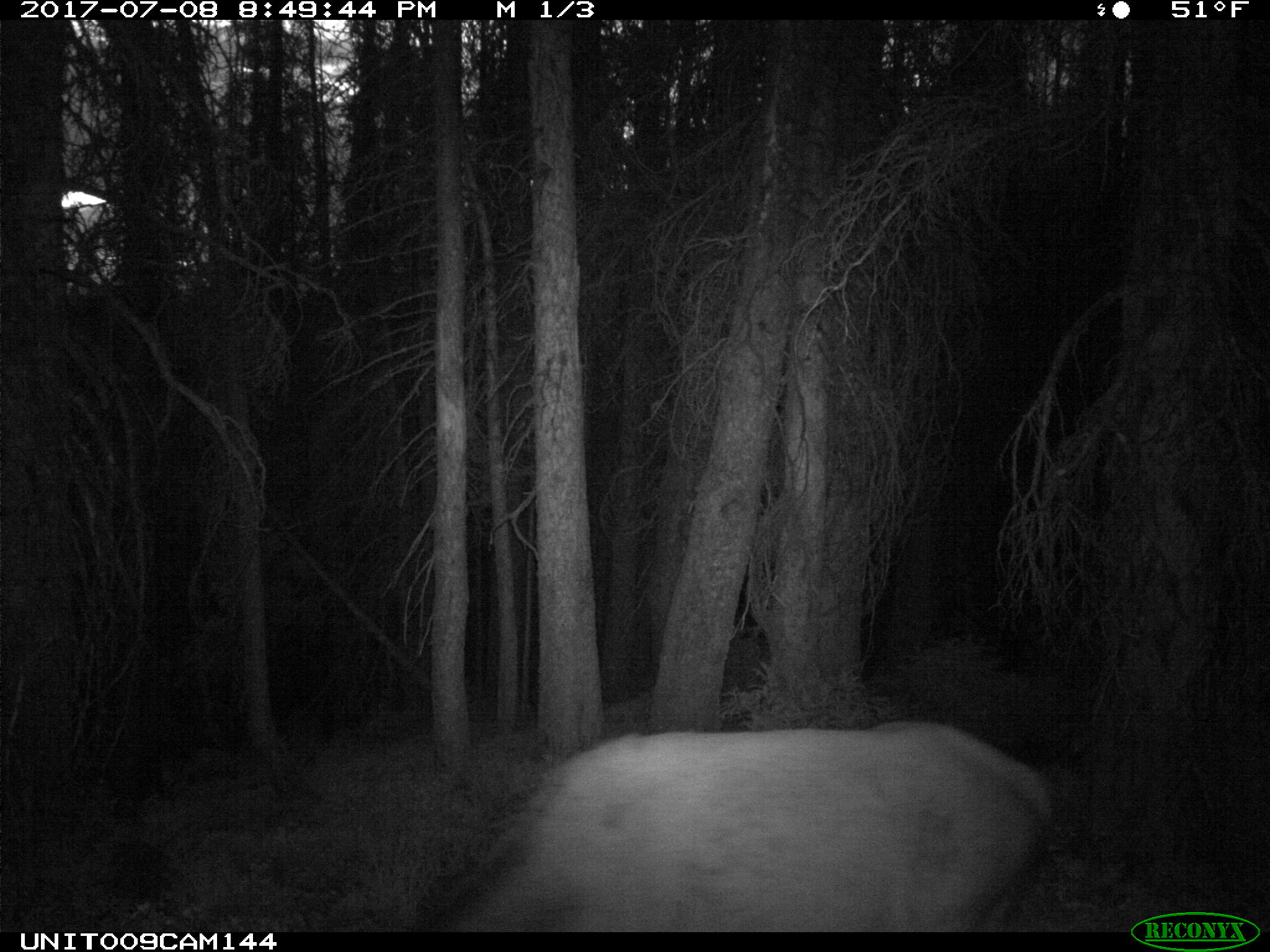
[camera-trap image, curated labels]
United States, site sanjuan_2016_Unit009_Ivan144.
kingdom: Animalia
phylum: Chordata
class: Mammalia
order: Artiodactyla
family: Cervidae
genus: Cervus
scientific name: Cervus elaphus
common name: red deer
Cervus elaphus (red deer).